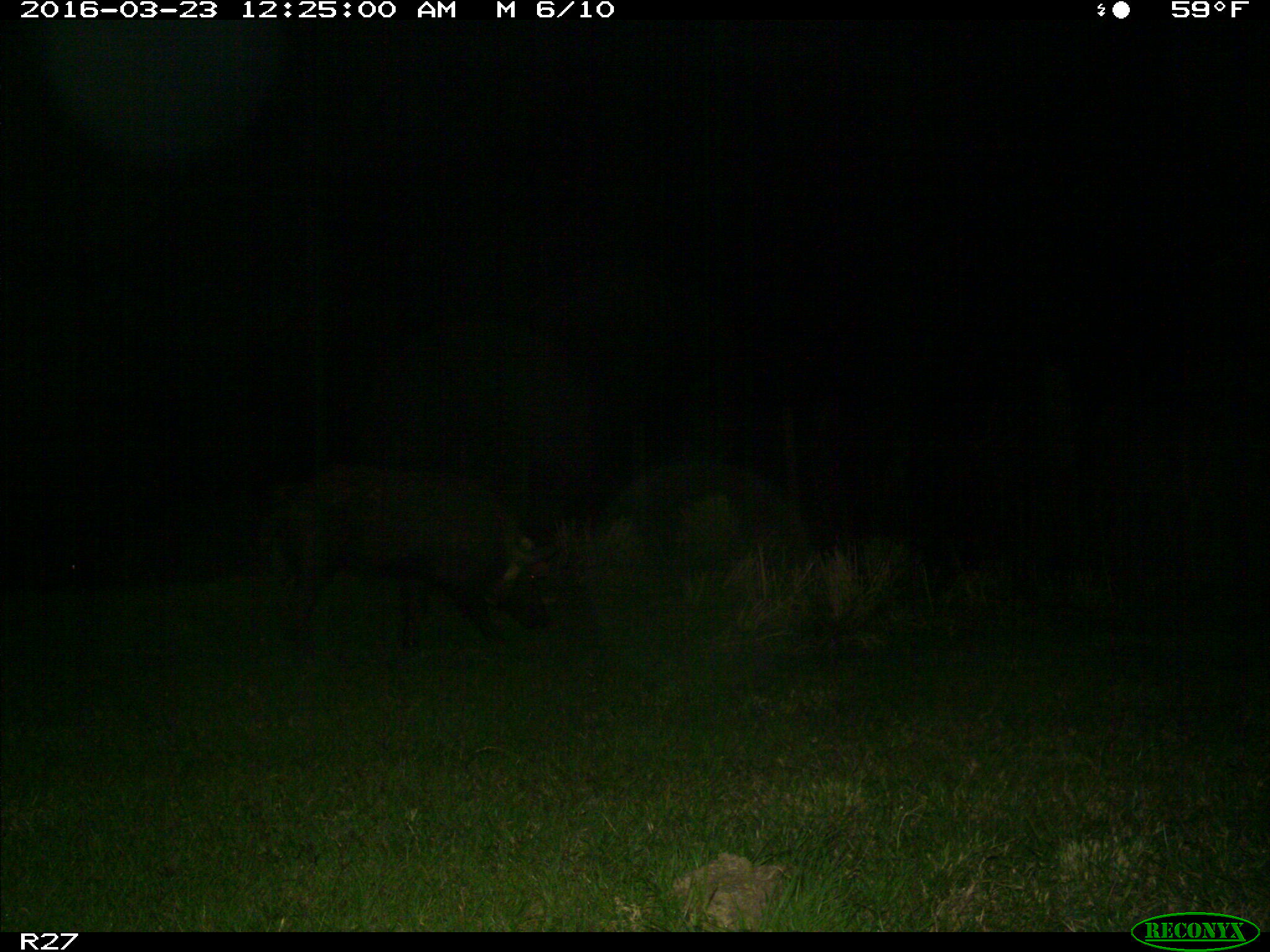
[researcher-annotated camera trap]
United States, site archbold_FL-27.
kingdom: Animalia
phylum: Chordata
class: Mammalia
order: Artiodactyla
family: Suidae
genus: Sus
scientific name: Sus scrofa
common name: wild boar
Sus scrofa (wild boar).